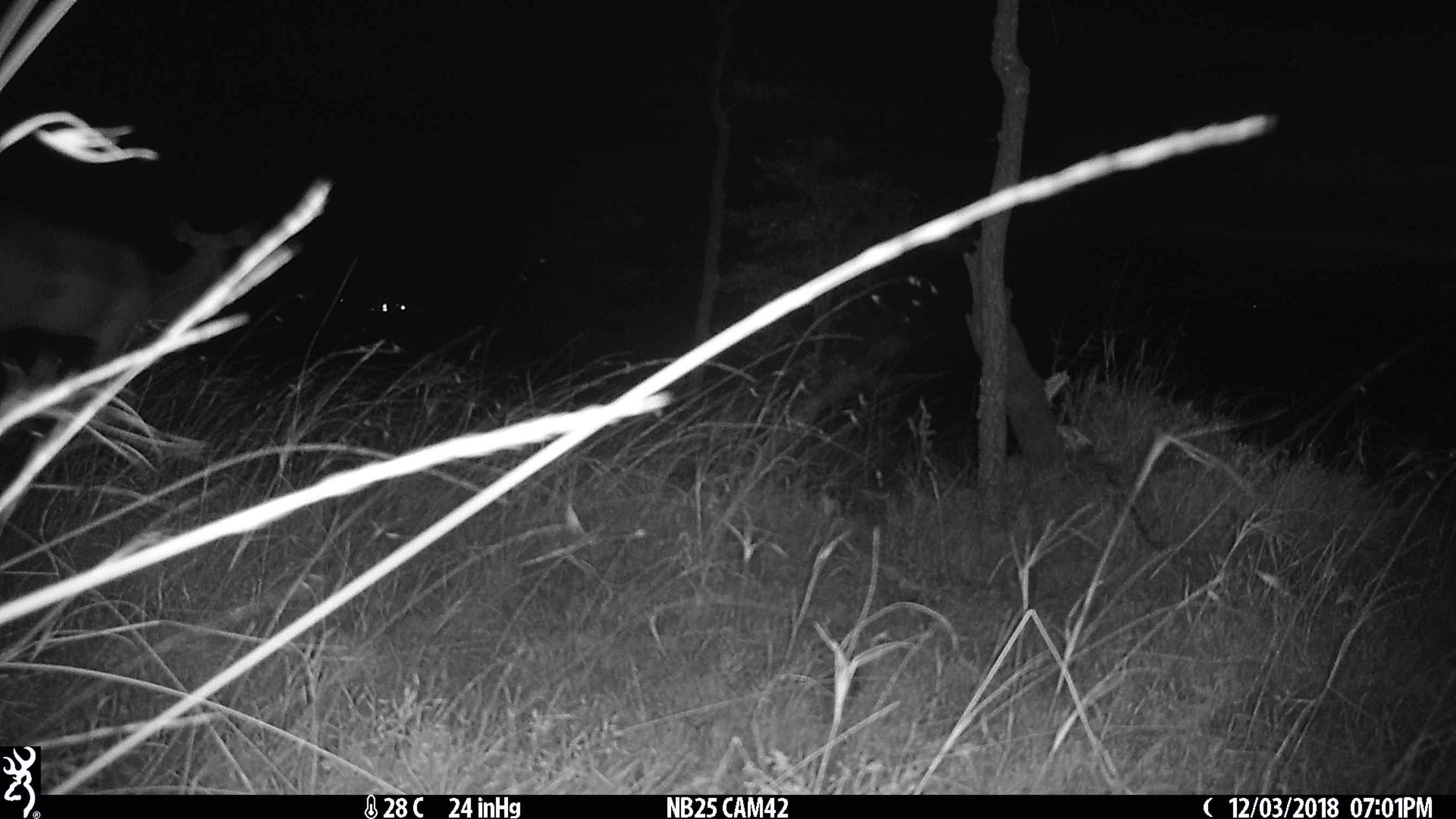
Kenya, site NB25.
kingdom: Animalia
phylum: Chordata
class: Mammalia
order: Artiodactyla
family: Bovidae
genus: Aepyceros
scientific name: Aepyceros melampus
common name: impala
Impala (Aepyceros melampus).